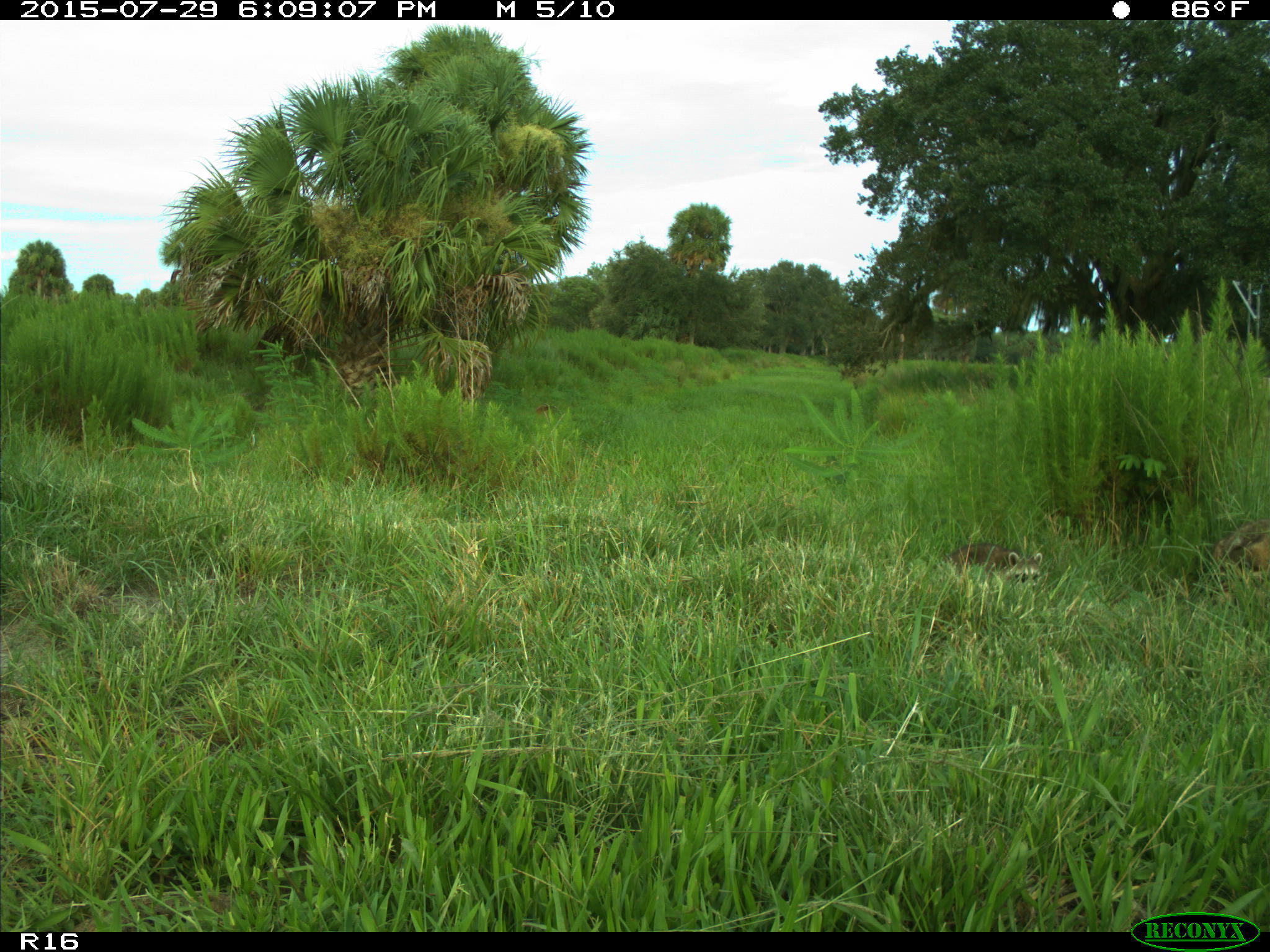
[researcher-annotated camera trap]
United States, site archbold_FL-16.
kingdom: Animalia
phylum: Chordata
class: Mammalia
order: Carnivora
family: Procyonidae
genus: Procyon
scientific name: Procyon lotor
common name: common raccoon